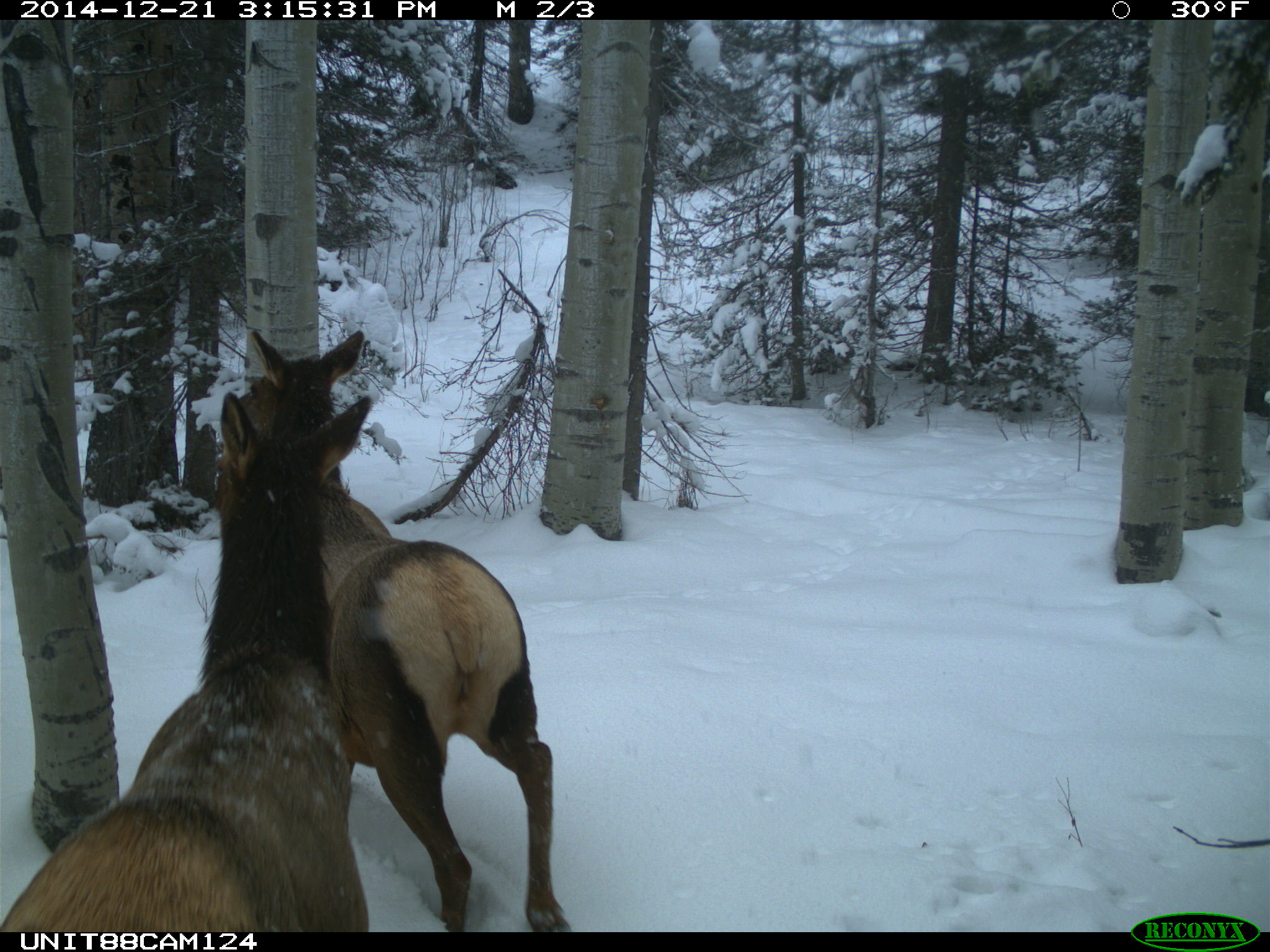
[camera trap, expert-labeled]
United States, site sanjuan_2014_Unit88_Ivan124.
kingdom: Animalia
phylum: Chordata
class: Mammalia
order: Artiodactyla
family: Cervidae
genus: Cervus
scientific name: Cervus elaphus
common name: red deer